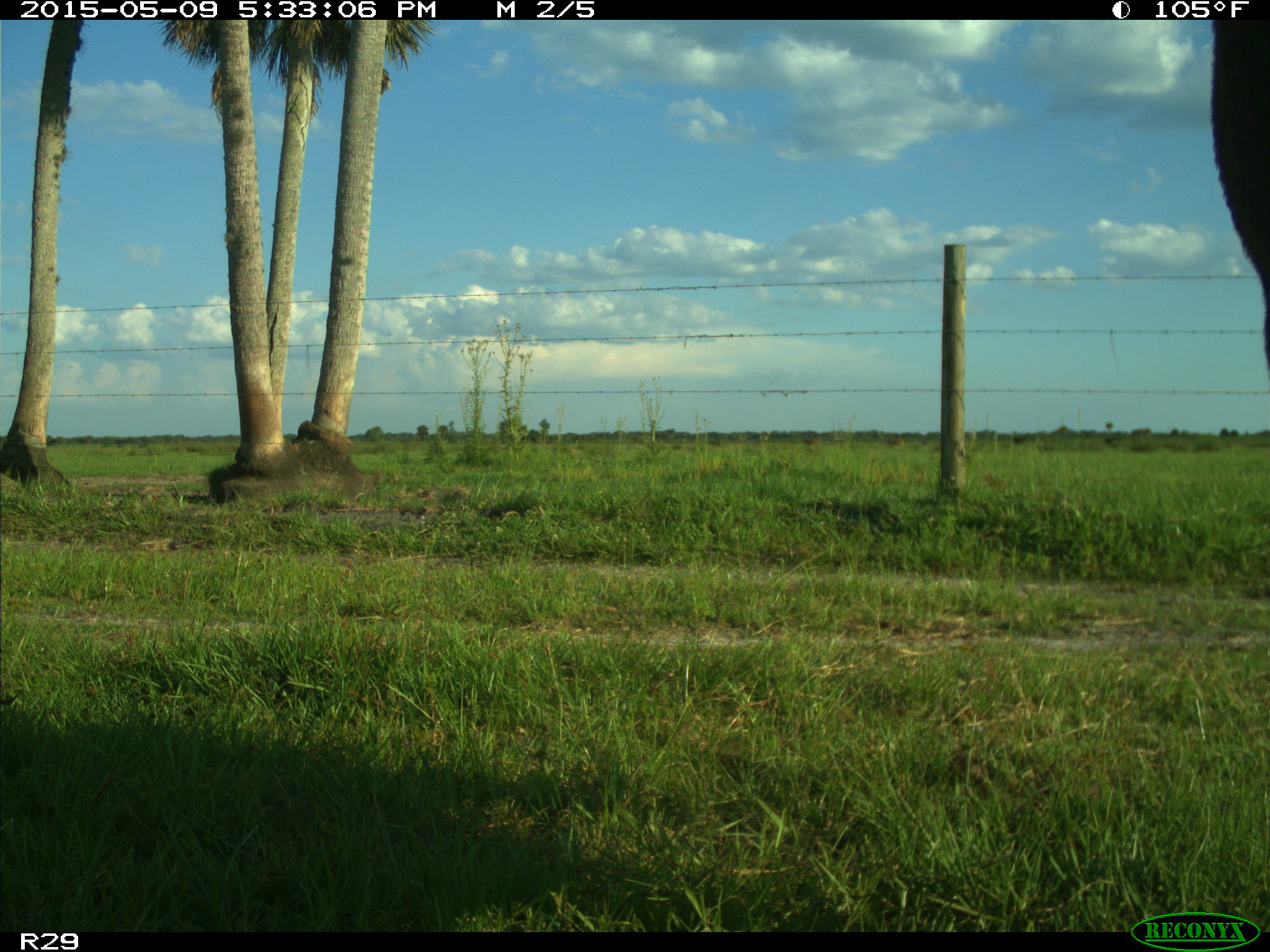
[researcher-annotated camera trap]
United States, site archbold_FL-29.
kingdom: Animalia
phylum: Chordata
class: Mammalia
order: Artiodactyla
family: Bovidae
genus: Bos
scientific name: Bos taurus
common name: domestic cow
Bos taurus (domestic cow).